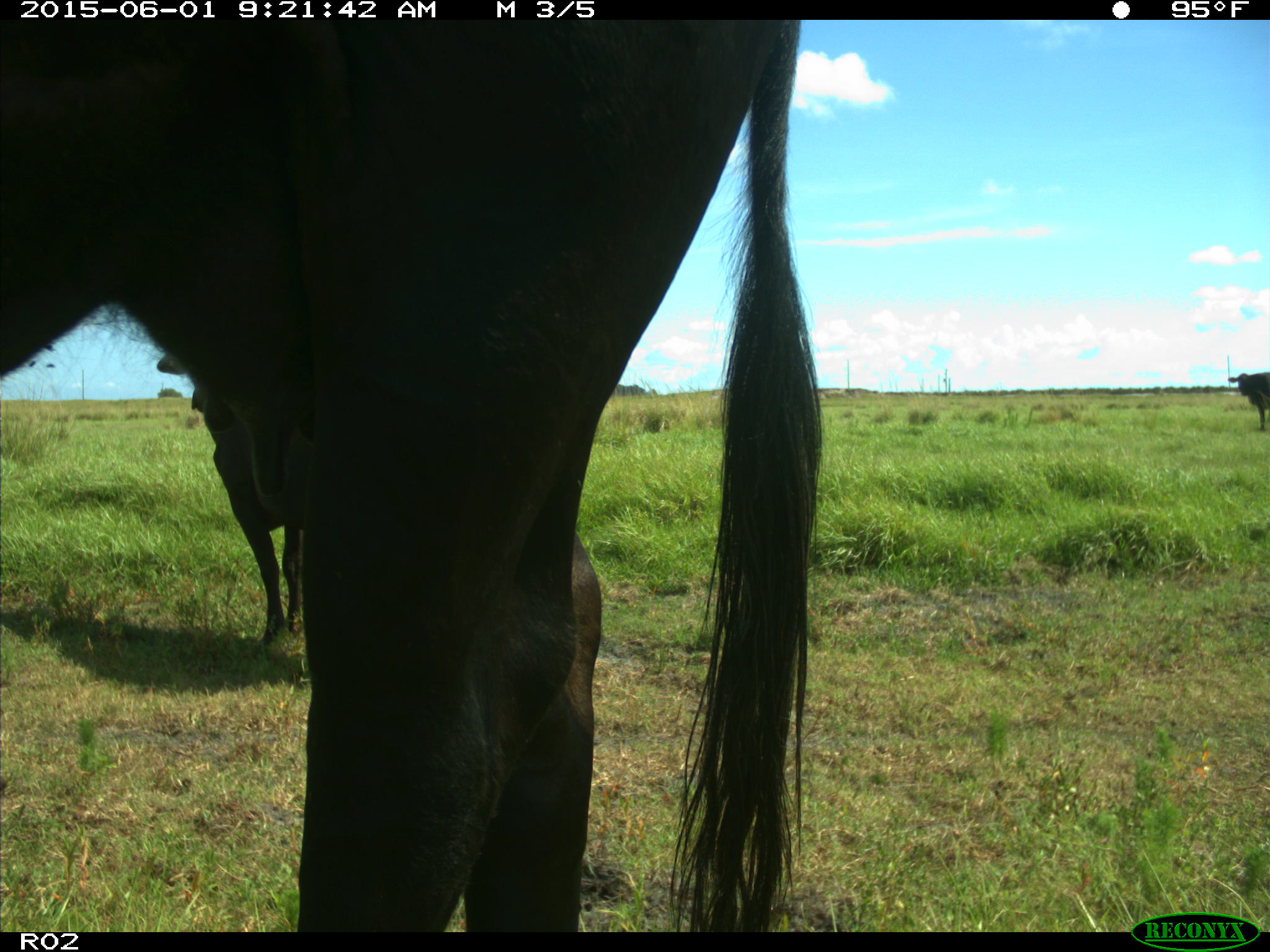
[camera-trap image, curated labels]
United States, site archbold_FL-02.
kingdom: Animalia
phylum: Chordata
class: Mammalia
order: Artiodactyla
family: Bovidae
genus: Bos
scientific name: Bos taurus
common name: domestic cow